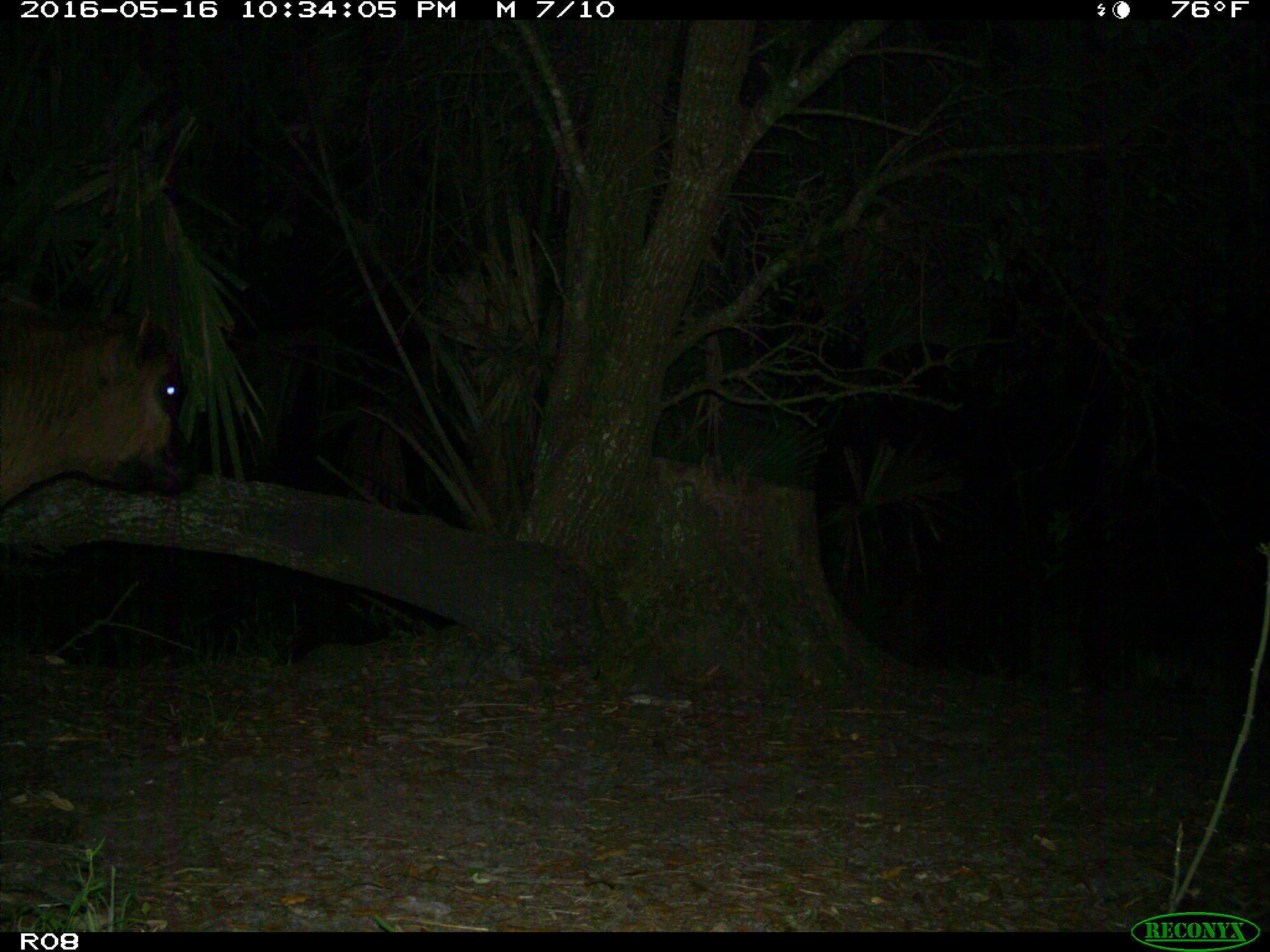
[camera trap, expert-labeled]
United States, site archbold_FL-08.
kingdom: Animalia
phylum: Chordata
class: Mammalia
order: Artiodactyla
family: Bovidae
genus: Bos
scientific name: Bos taurus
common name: domestic cow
Bos taurus (domestic cow).